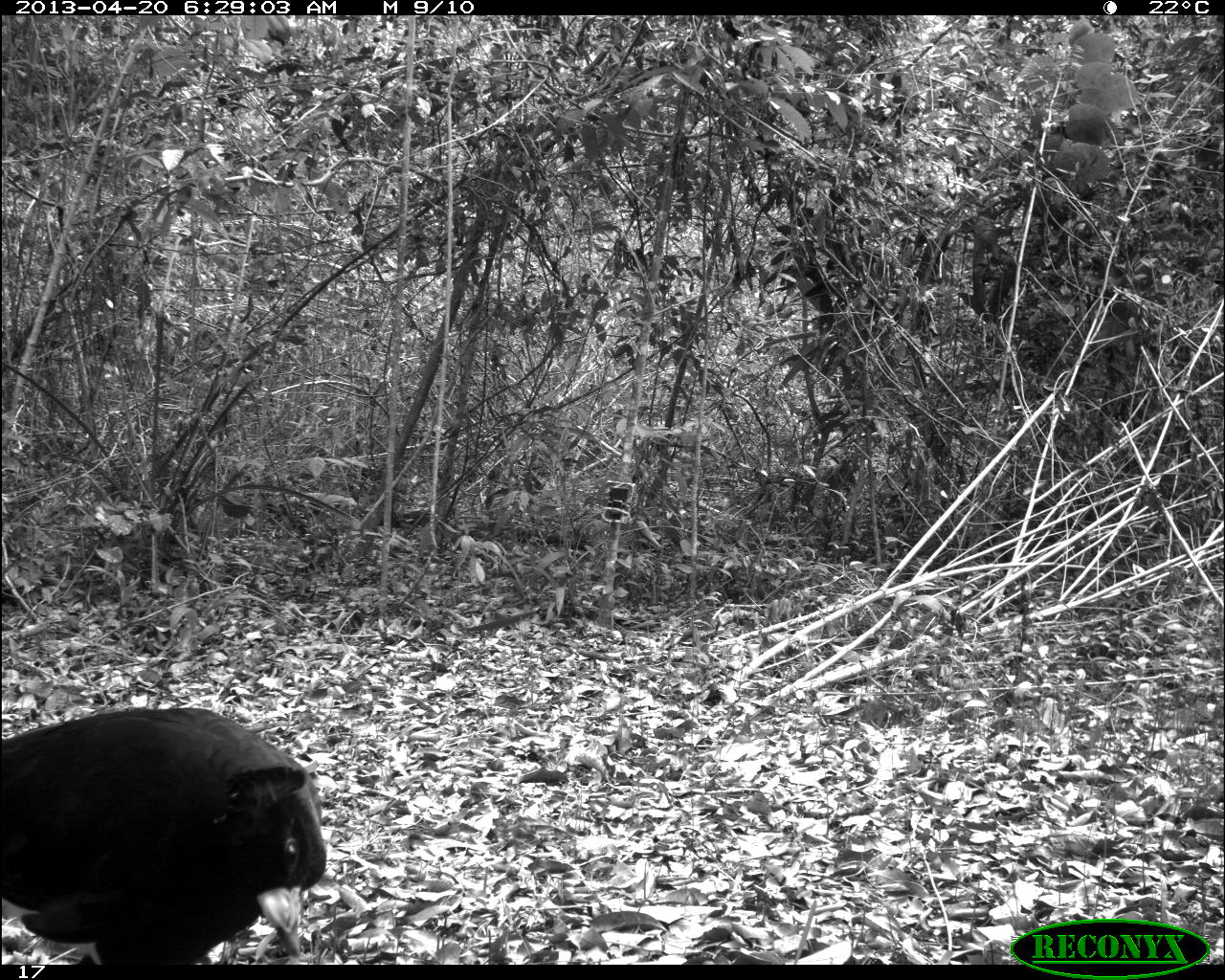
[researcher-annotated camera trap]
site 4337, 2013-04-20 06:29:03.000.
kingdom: Animalia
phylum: Chordata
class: Aves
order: Galliformes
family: Cracidae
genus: Crax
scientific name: Crax rubra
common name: great curassow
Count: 1.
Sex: male.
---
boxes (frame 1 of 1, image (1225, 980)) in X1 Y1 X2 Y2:
crax rubra: 0 706 326 965